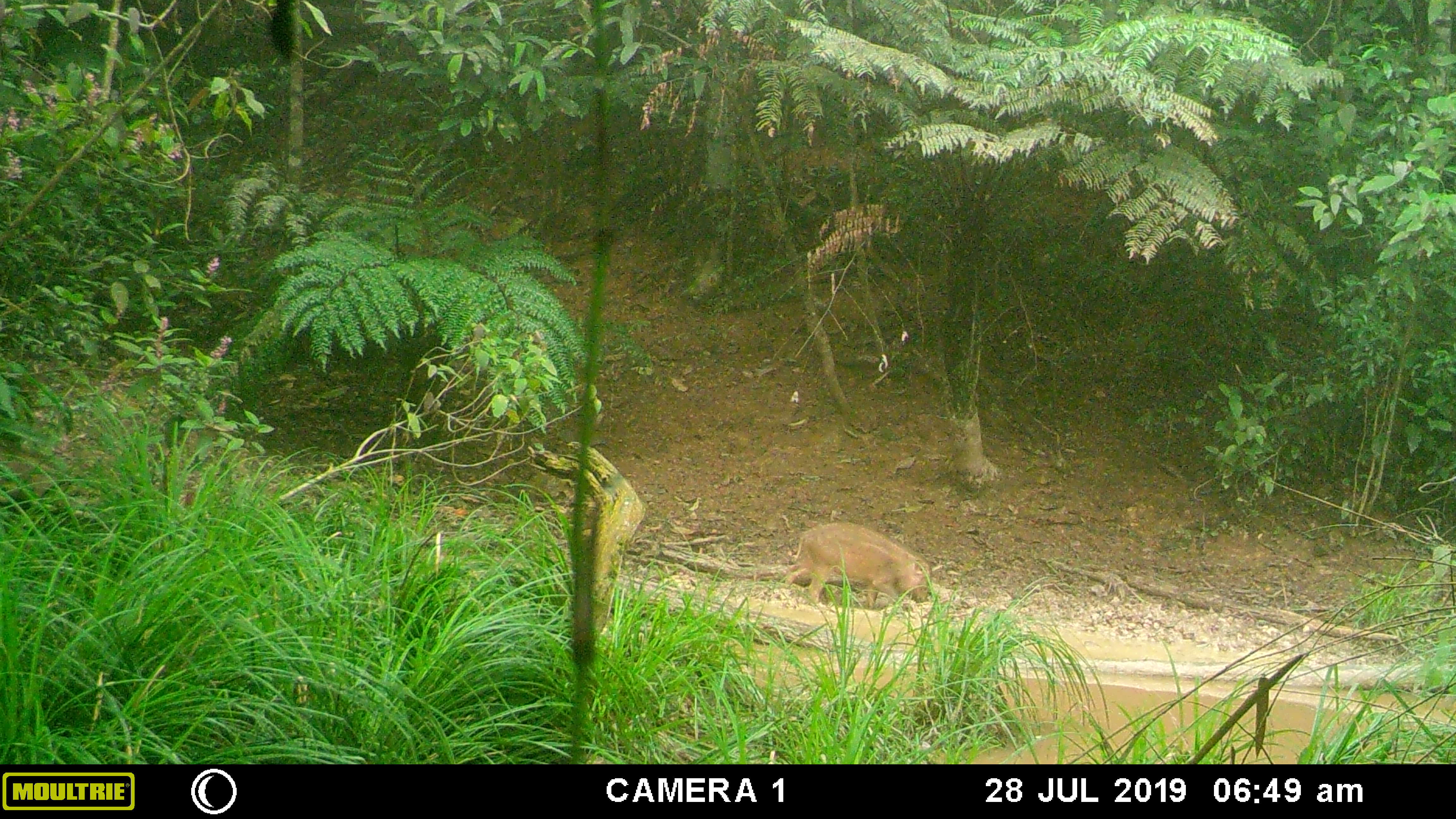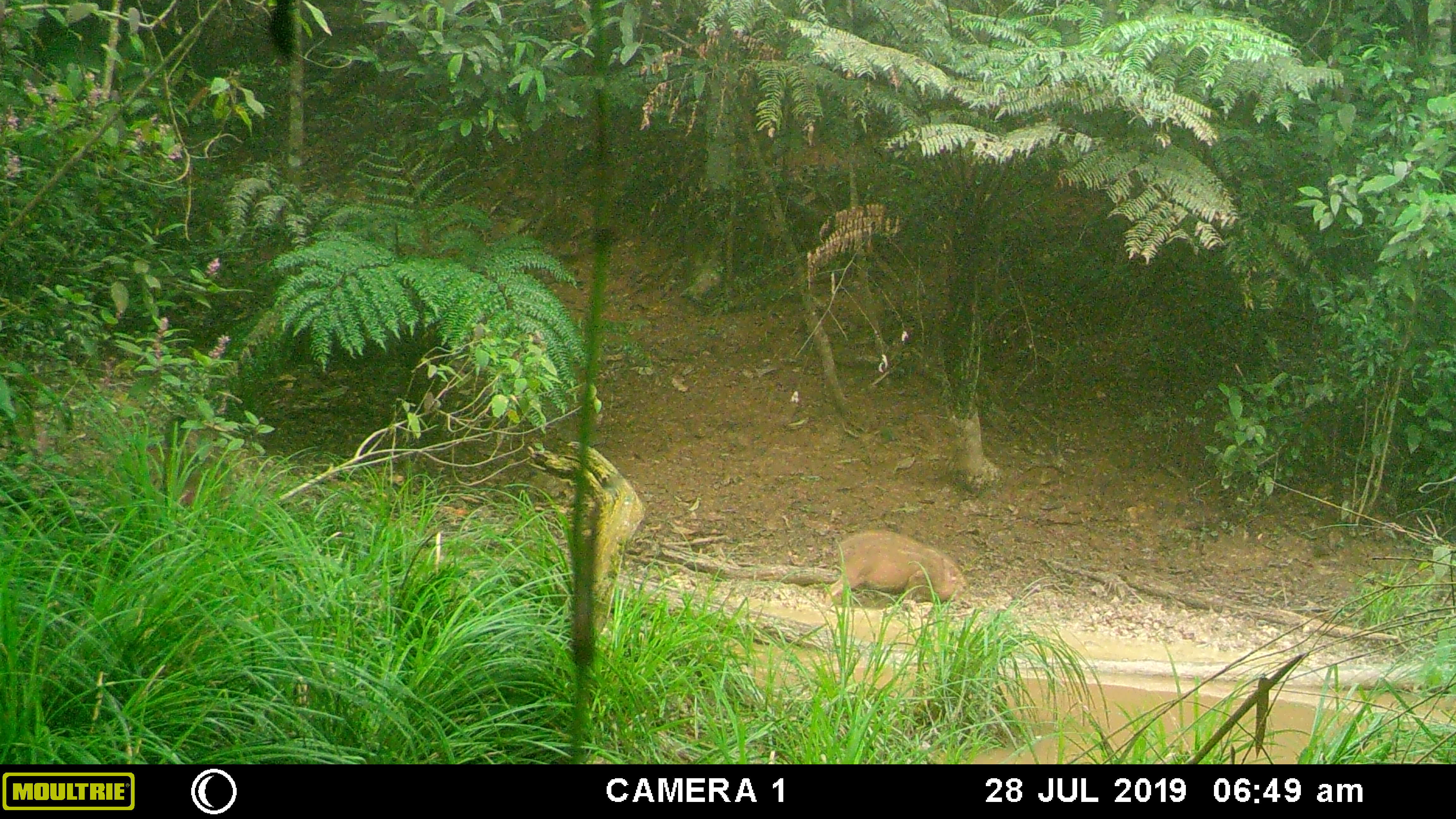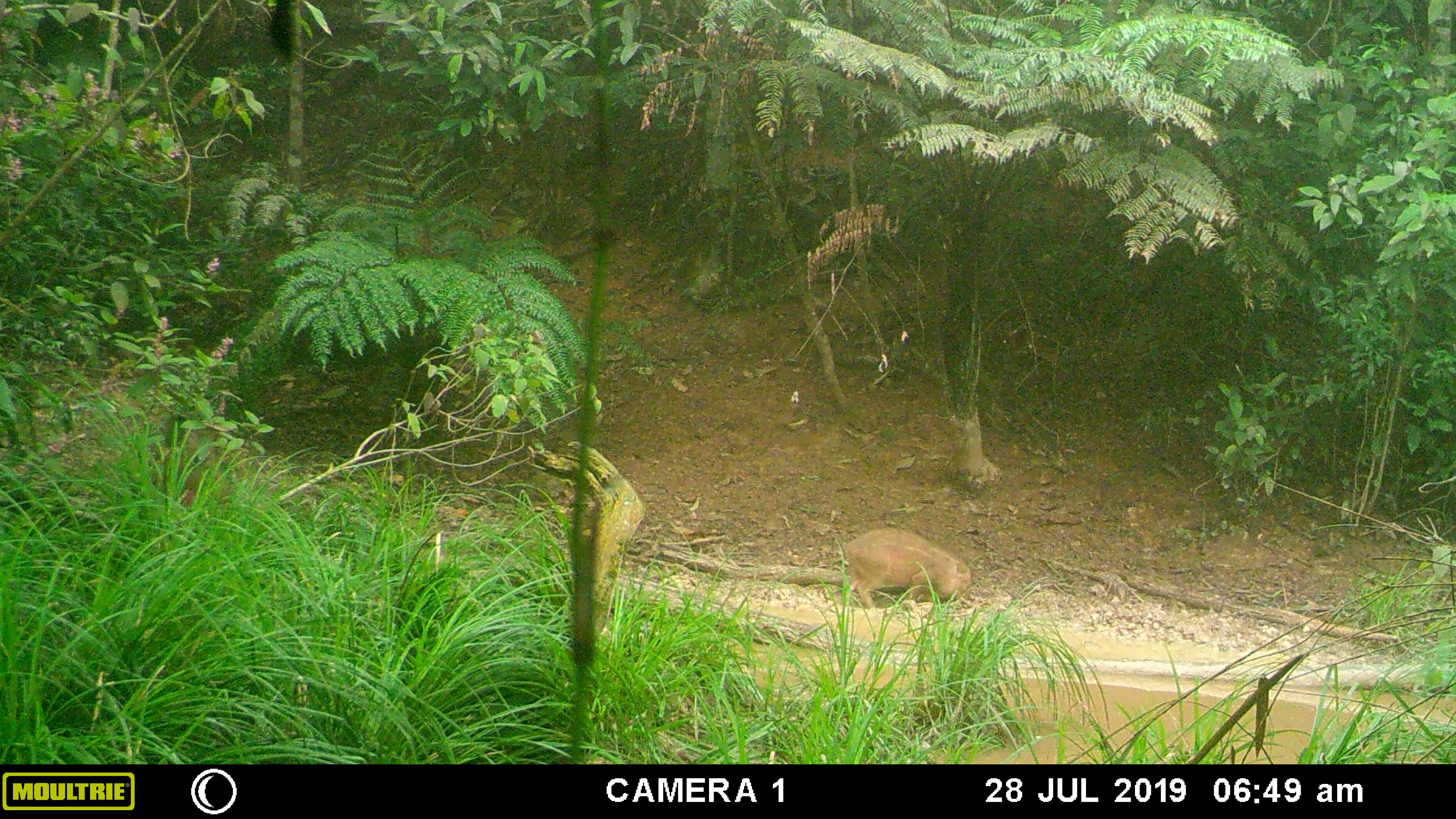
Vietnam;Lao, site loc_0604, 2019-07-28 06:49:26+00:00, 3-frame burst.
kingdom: Animalia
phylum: Chordata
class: Mammalia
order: Artiodactyla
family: Suidae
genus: Sus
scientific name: Sus scrofa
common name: eurasian wild pig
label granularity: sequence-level